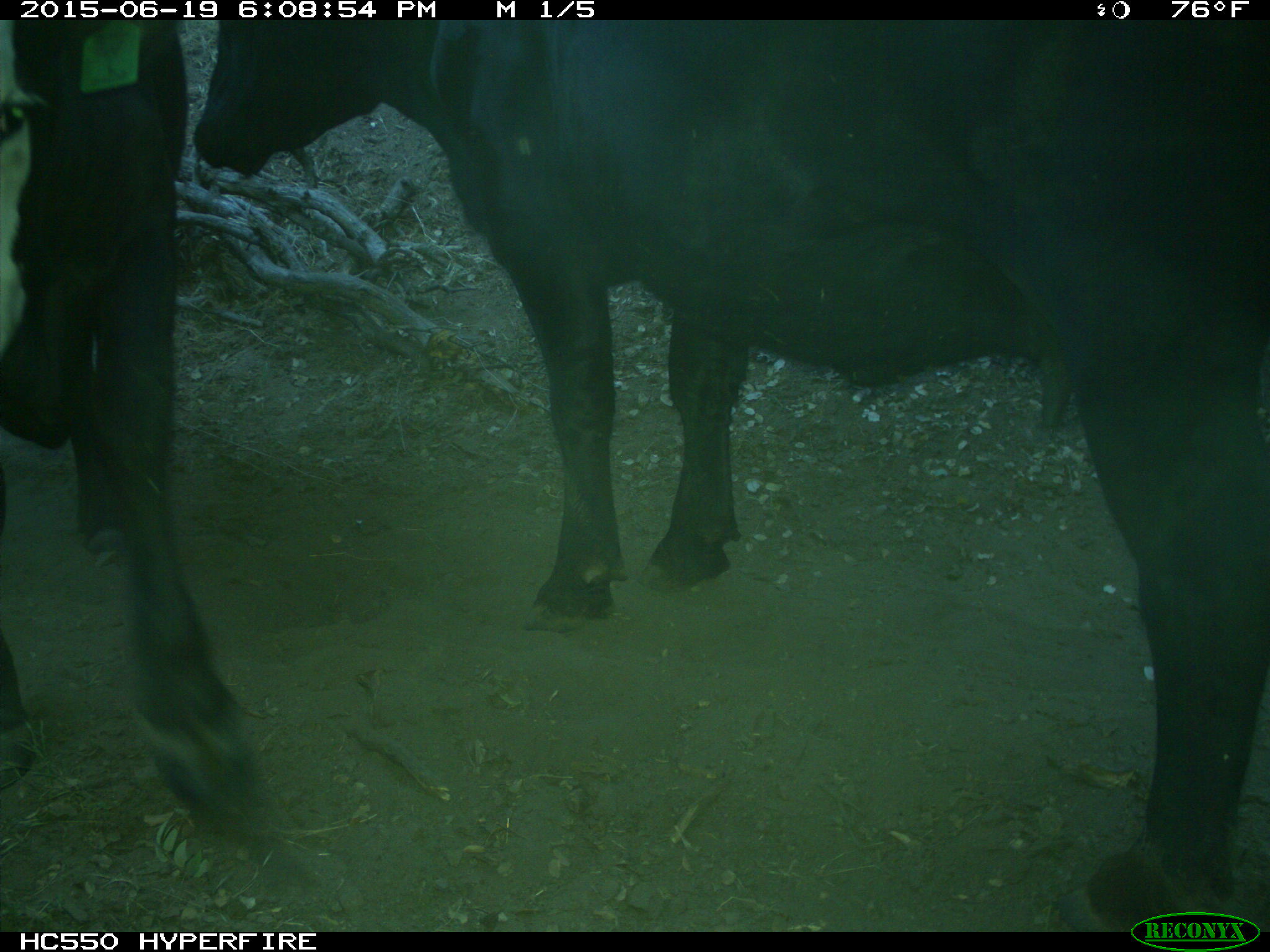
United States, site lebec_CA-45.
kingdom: Animalia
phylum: Chordata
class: Mammalia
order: Artiodactyla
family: Bovidae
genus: Bos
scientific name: Bos taurus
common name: domestic cow